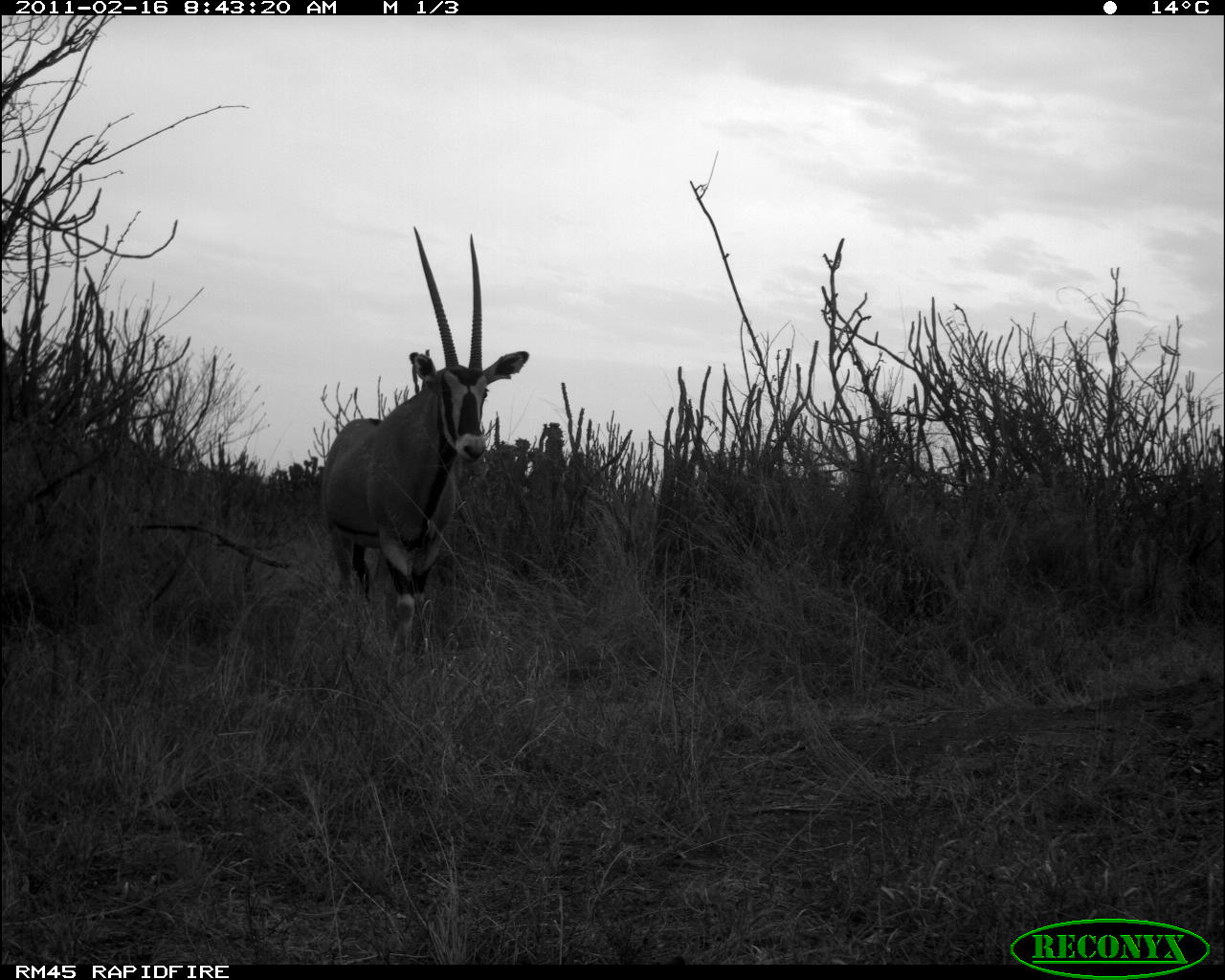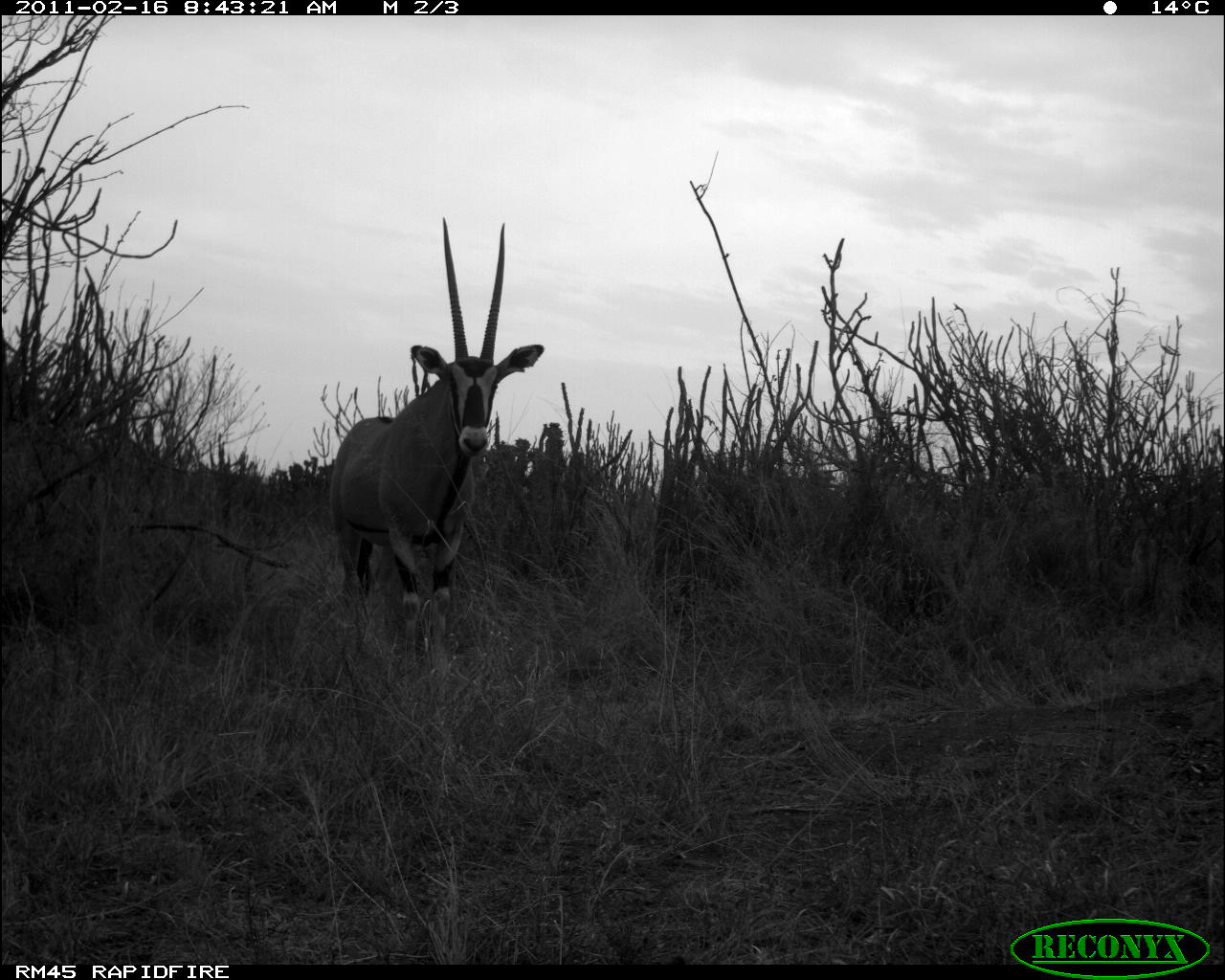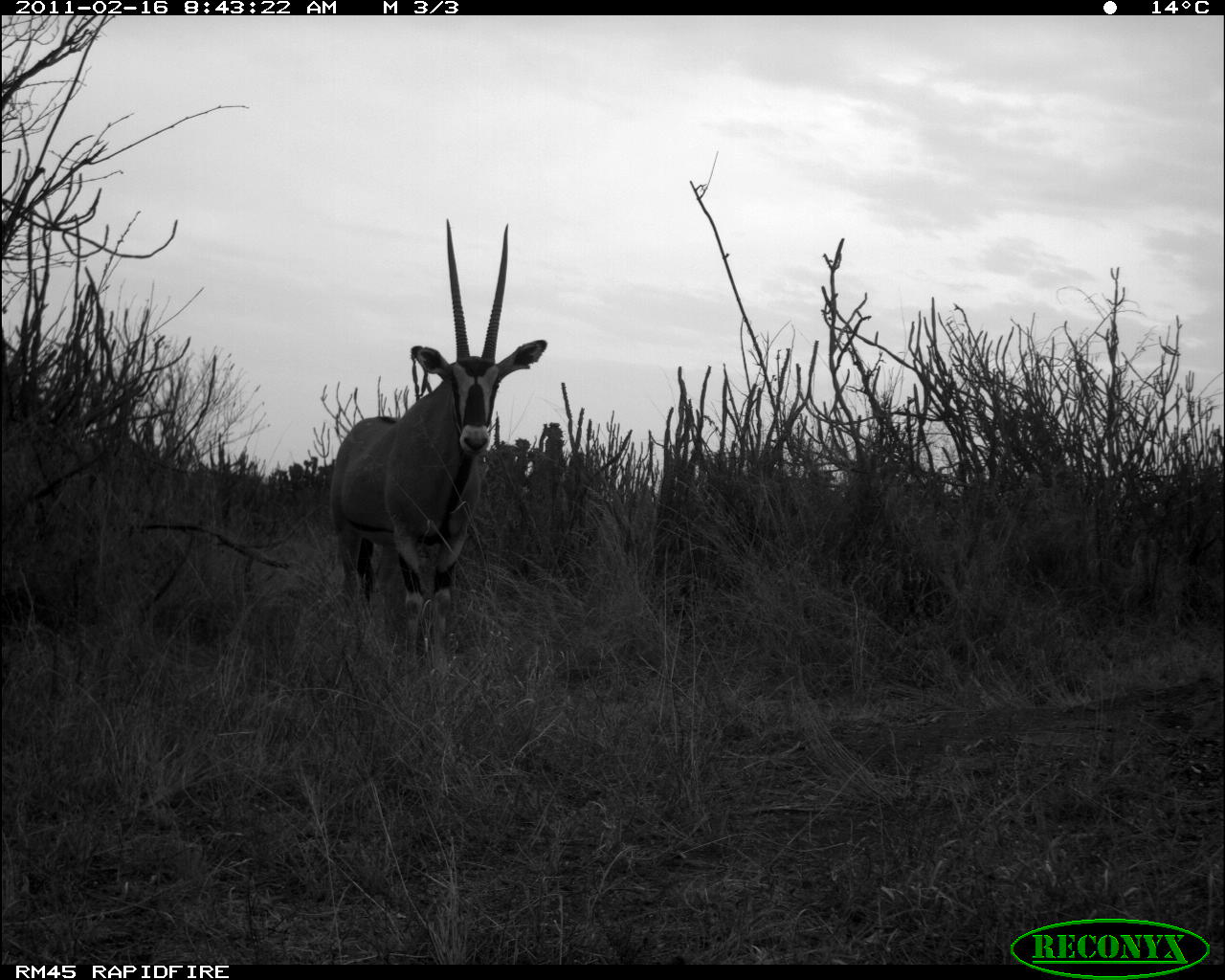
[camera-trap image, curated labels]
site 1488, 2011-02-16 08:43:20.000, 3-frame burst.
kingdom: Animalia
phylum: Chordata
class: Mammalia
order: Artiodactyla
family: Bovidae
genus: Oryx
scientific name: Oryx beisa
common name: east african oryx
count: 1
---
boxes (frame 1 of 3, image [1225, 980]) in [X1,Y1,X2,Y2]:
oryx beisa: [318,224,530,652]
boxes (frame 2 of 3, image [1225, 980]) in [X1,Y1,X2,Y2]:
oryx beisa: [327,215,545,669]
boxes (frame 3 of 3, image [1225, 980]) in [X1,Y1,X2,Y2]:
oryx beisa: [327,215,549,666]